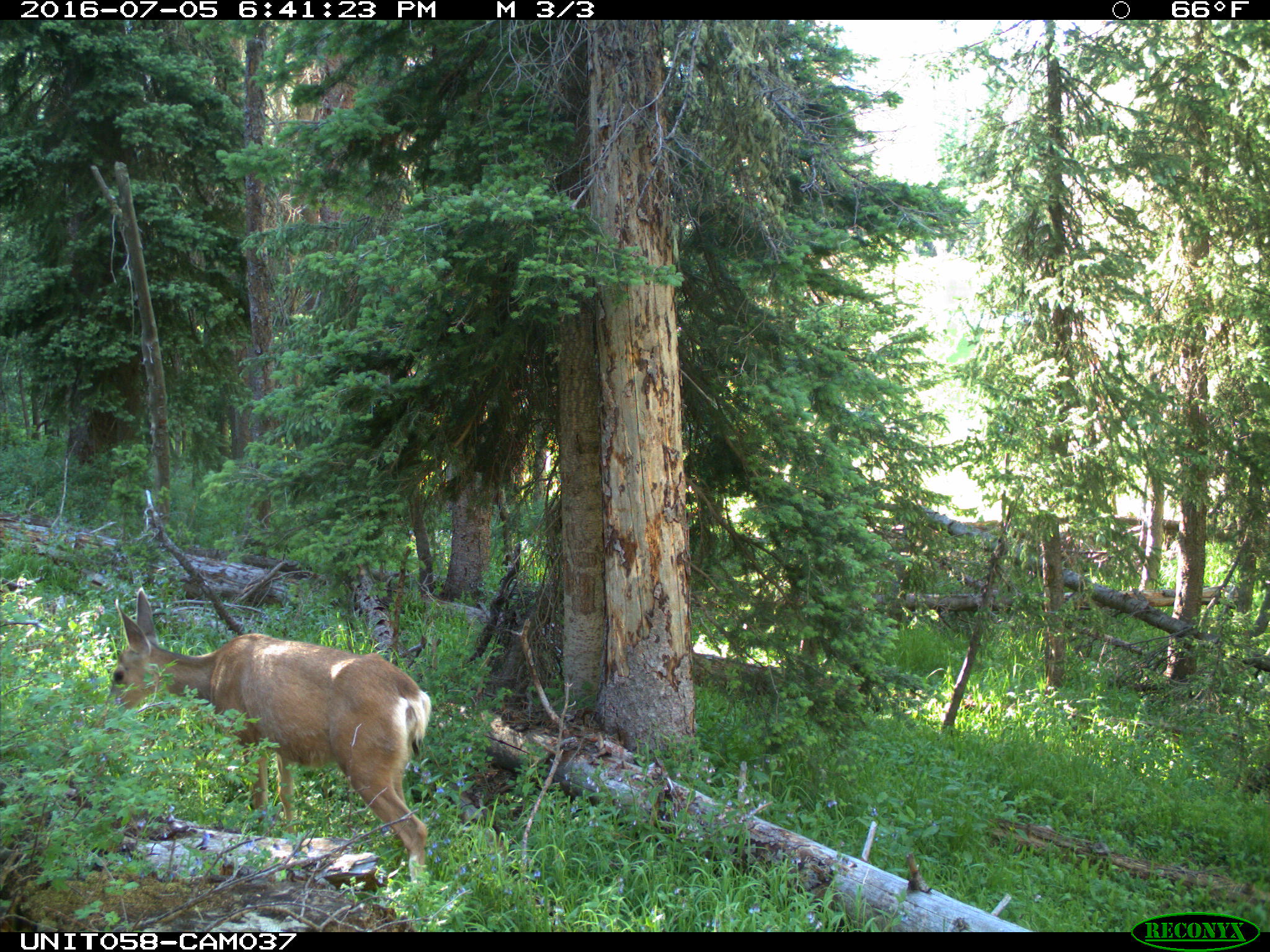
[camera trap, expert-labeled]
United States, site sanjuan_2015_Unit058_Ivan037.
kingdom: Animalia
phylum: Chordata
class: Mammalia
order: Artiodactyla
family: Cervidae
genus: Odocoileus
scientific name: Odocoileus hemionus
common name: mule deer